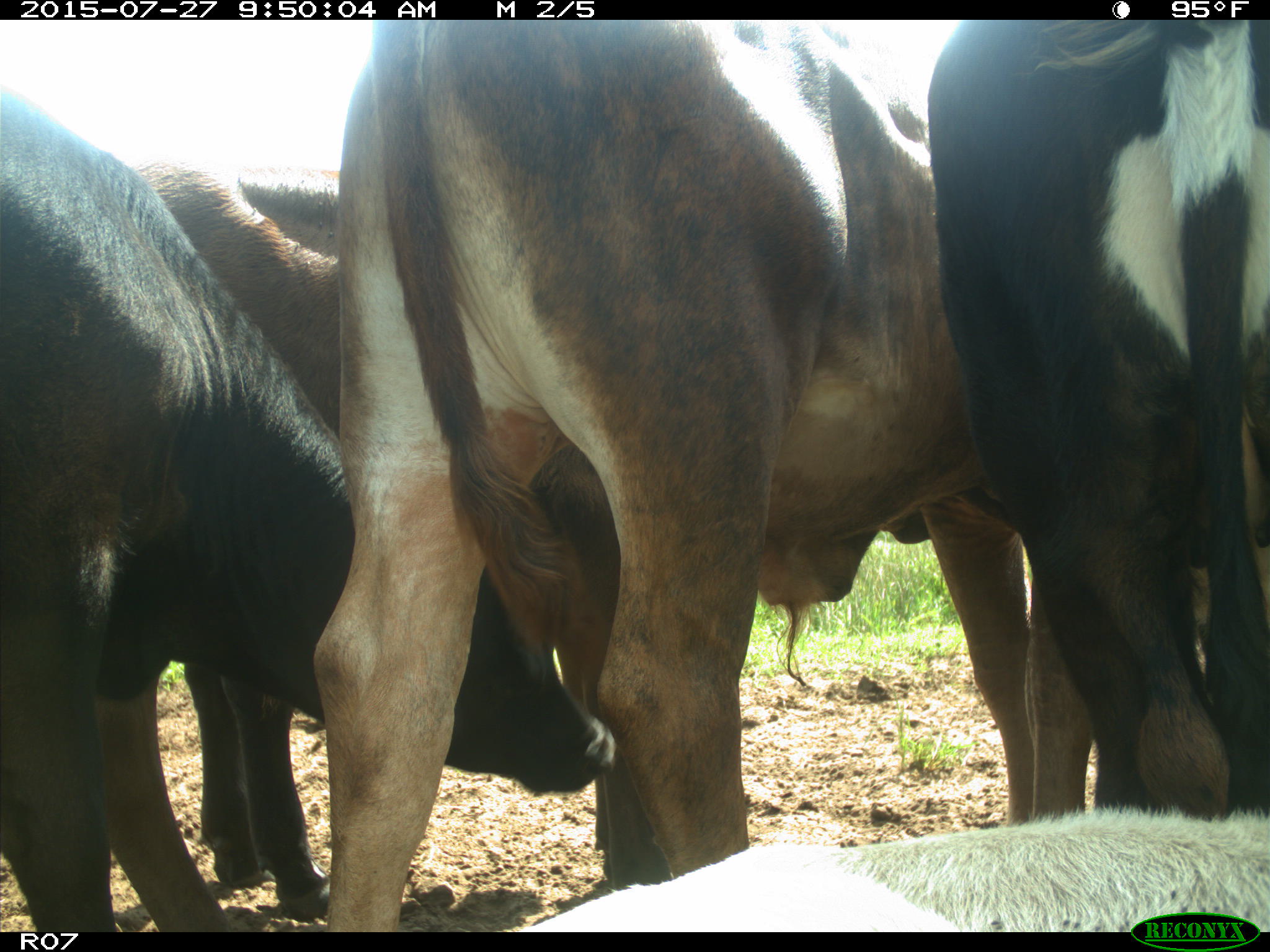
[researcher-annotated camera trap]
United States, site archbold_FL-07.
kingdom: Animalia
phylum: Chordata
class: Mammalia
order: Artiodactyla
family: Bovidae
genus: Bos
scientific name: Bos taurus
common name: domestic cow